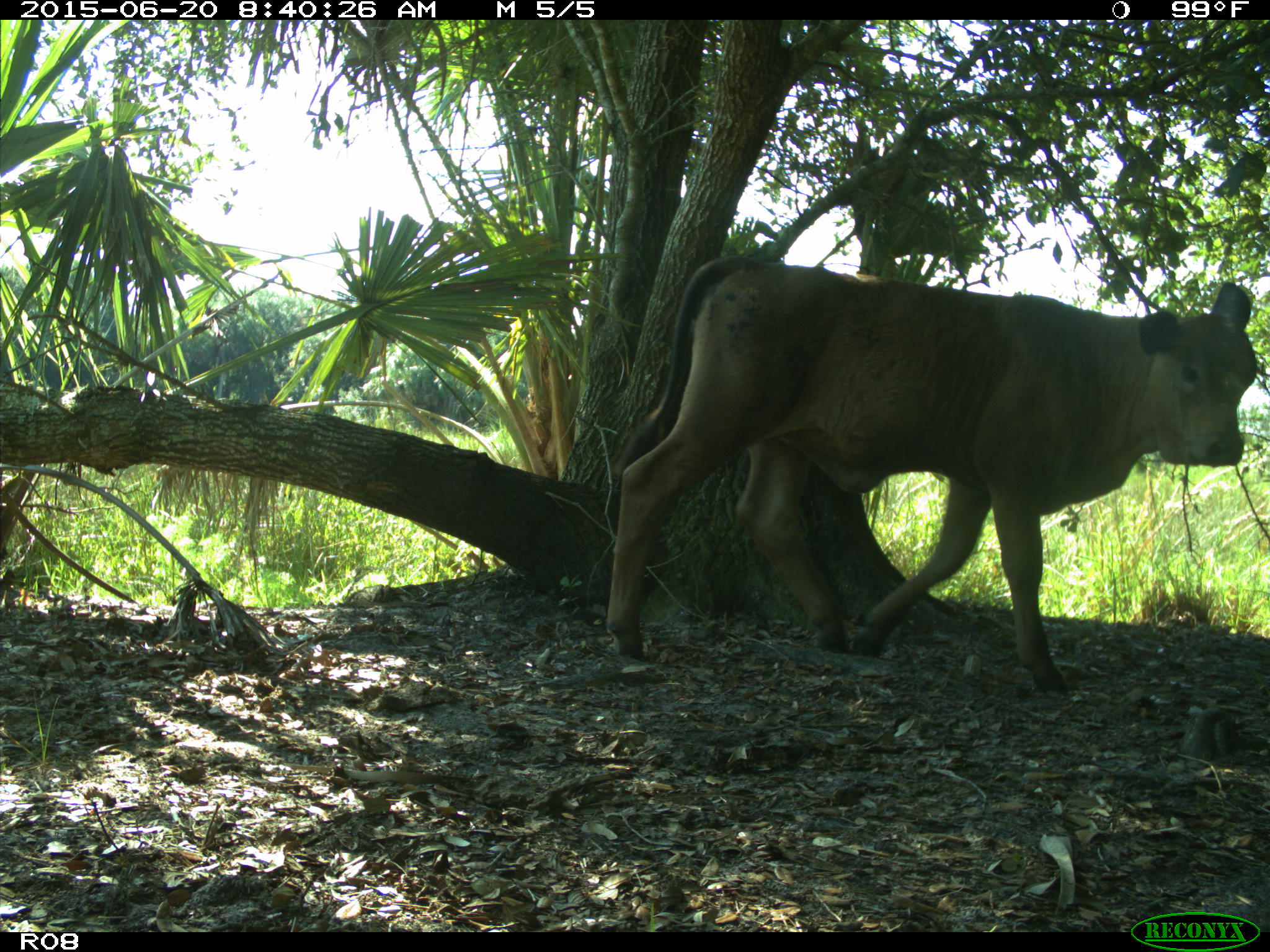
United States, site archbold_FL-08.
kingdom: Animalia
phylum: Chordata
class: Mammalia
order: Artiodactyla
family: Bovidae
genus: Bos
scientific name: Bos taurus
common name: domestic cow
Bos taurus (domestic cow).